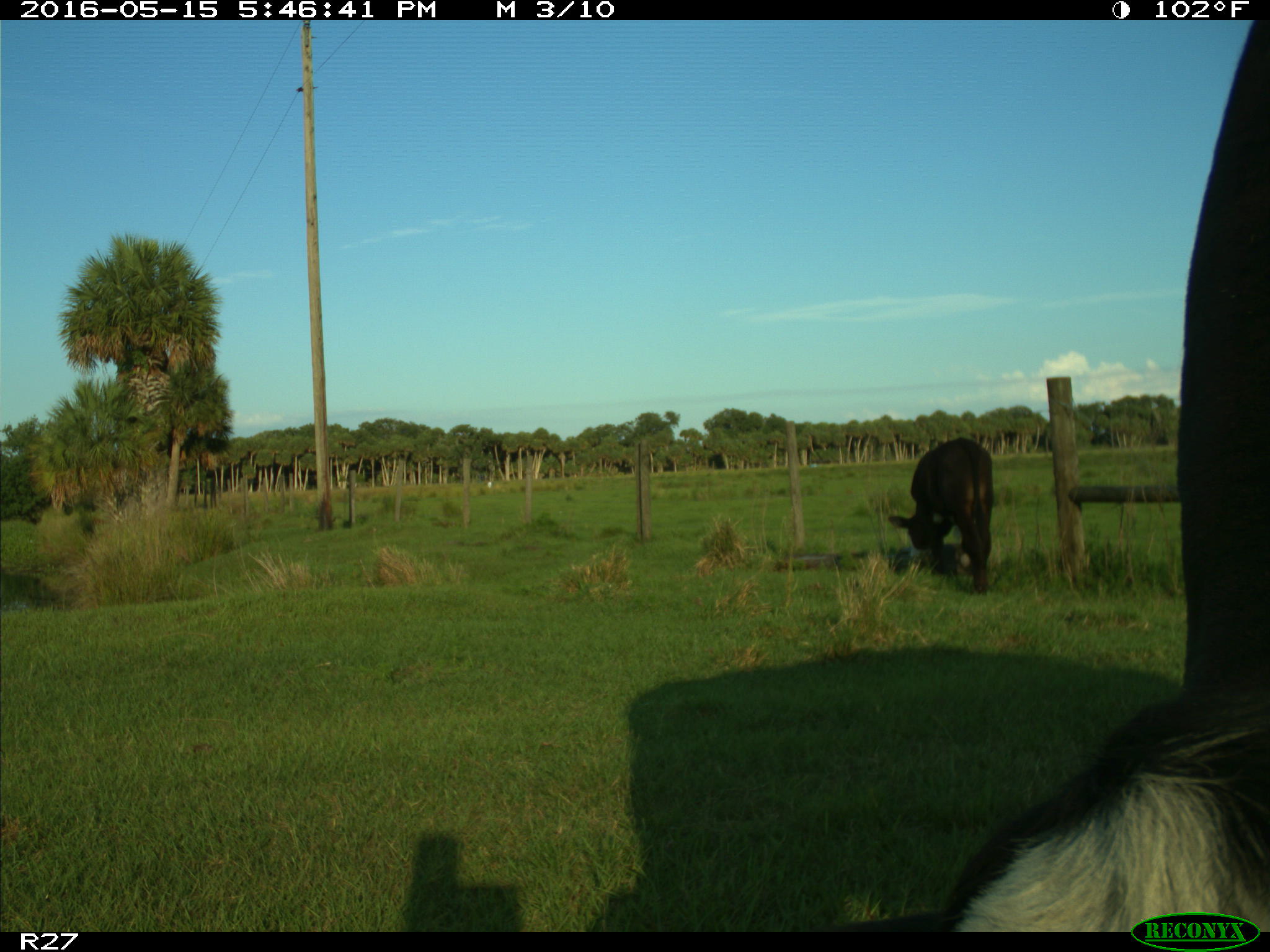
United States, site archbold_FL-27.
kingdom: Animalia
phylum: Chordata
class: Mammalia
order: Artiodactyla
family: Bovidae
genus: Bos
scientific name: Bos taurus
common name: domestic cow